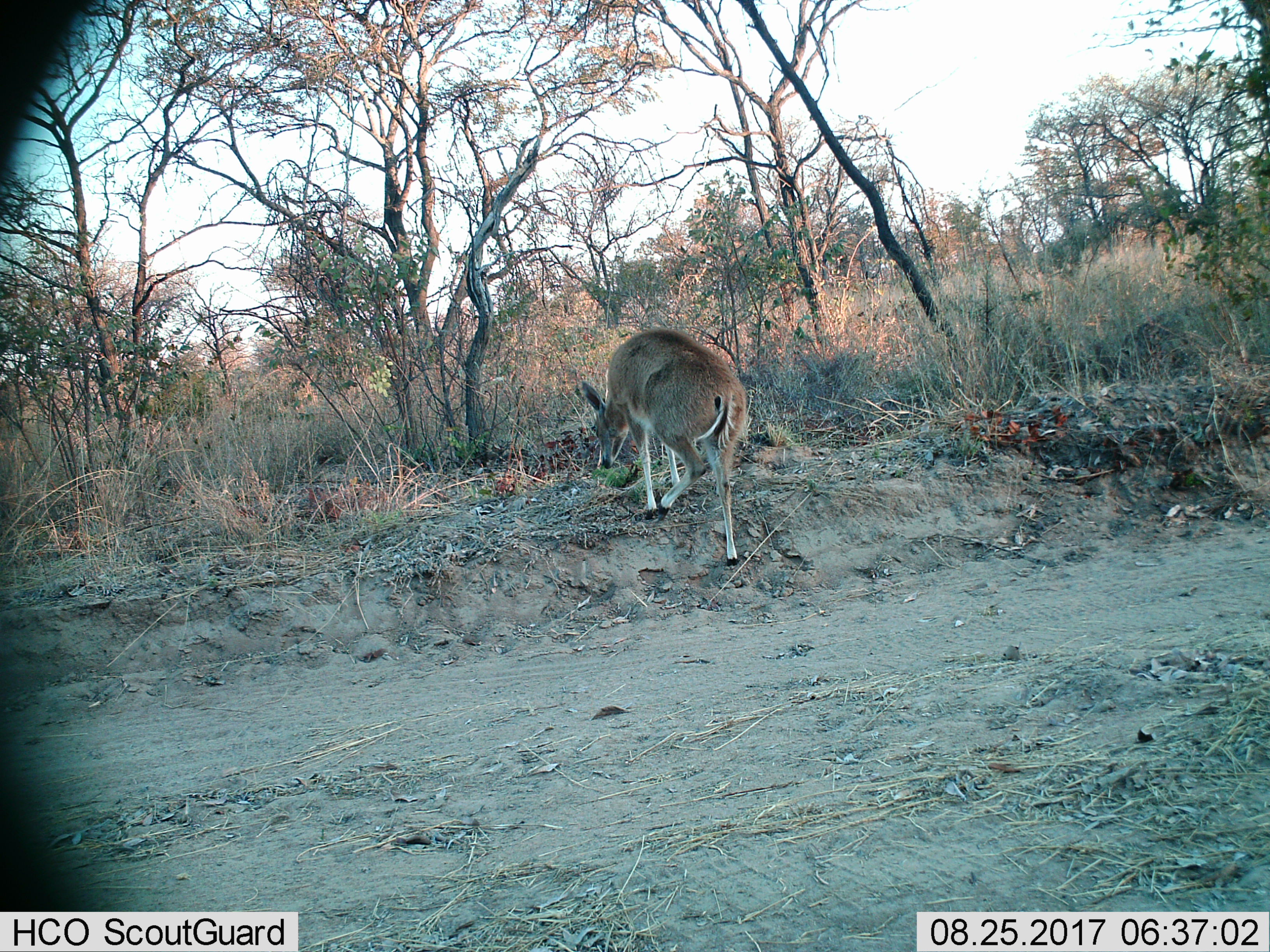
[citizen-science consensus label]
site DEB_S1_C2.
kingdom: Animalia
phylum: Chordata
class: Mammalia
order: Artiodactyla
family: Bovidae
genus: Sylvicapra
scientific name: Sylvicapra grimmia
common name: common duiker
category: duikercommongrey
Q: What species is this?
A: Duikercommongrey (common duiker) (Sylvicapra grimmia).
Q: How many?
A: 1.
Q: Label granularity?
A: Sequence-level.